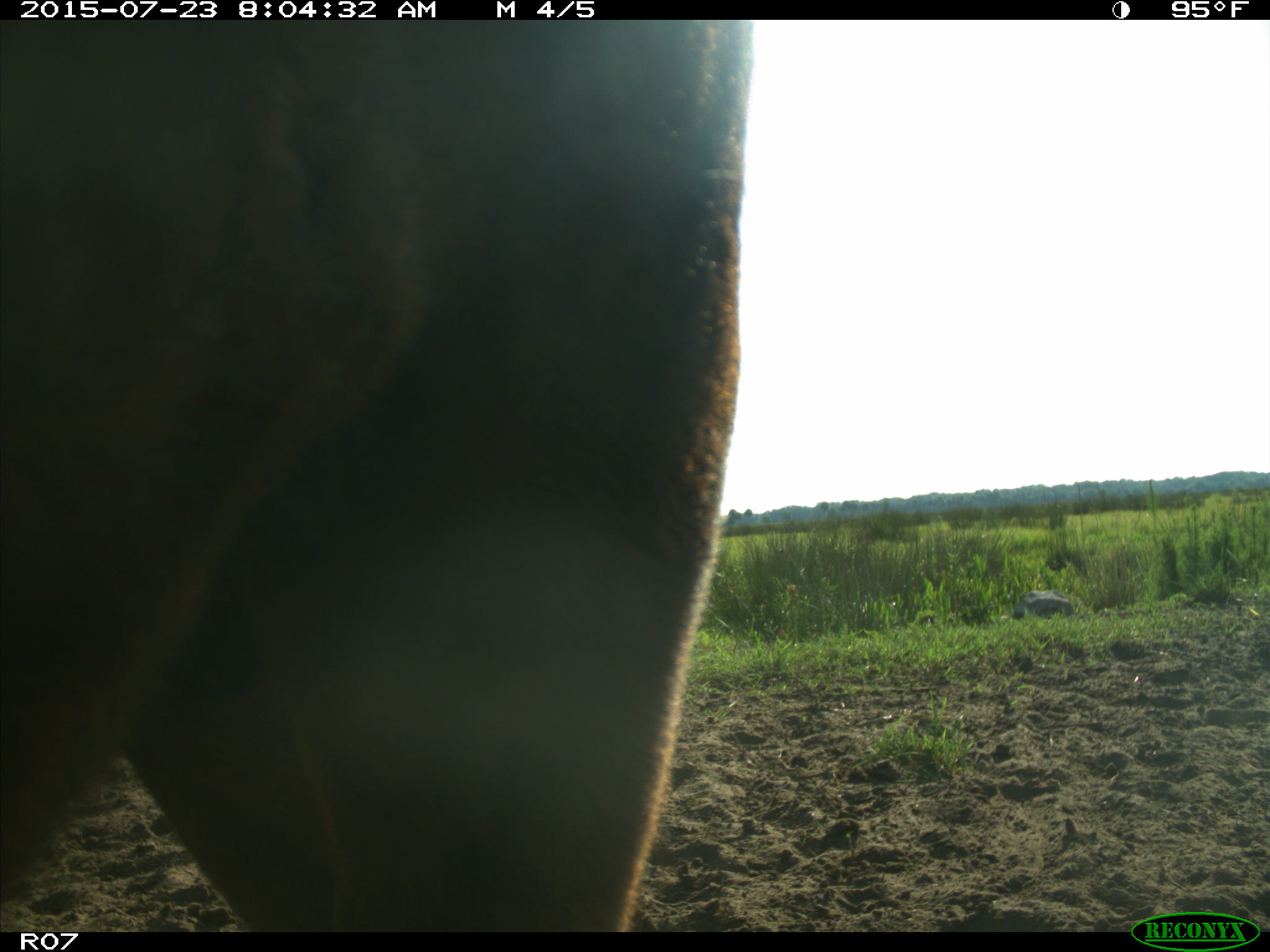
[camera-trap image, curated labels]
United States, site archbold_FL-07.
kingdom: Animalia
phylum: Chordata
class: Mammalia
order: Artiodactyla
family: Bovidae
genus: Bos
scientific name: Bos taurus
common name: domestic cow